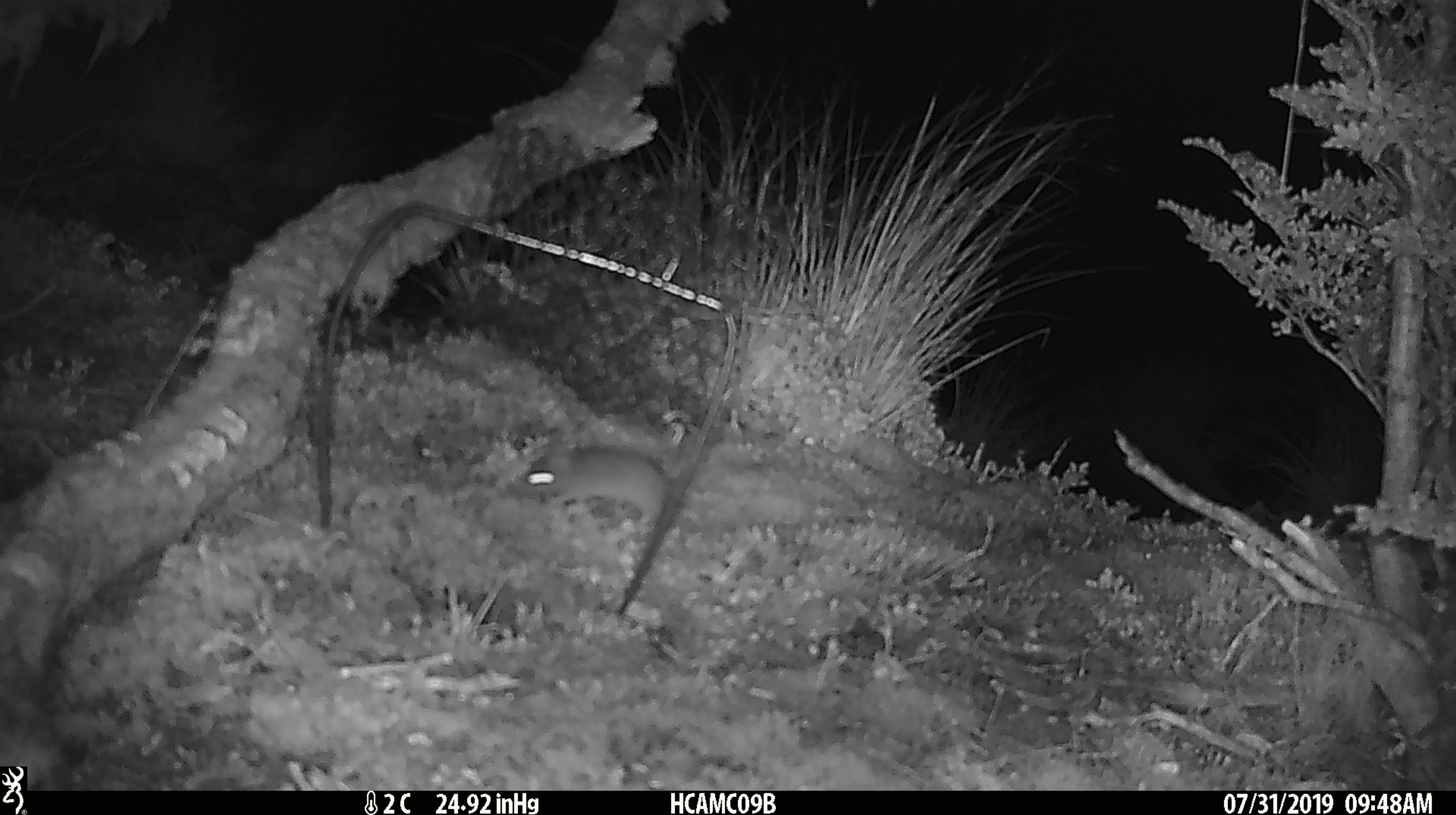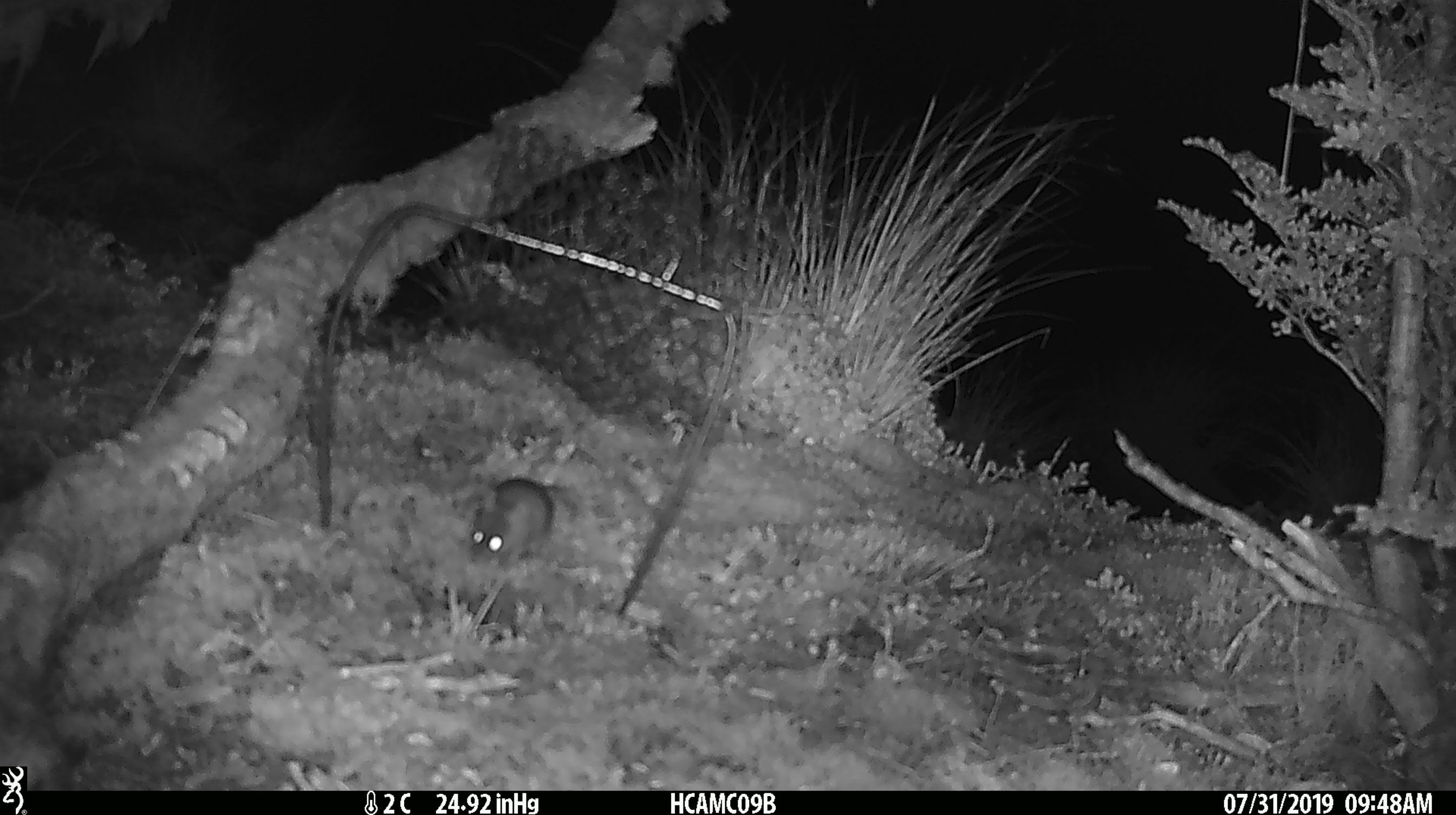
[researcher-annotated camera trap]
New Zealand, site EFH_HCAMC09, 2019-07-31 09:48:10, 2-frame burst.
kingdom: Animalia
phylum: Chordata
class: Mammalia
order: Rodentia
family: Muridae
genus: Mus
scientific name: Mus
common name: mouse